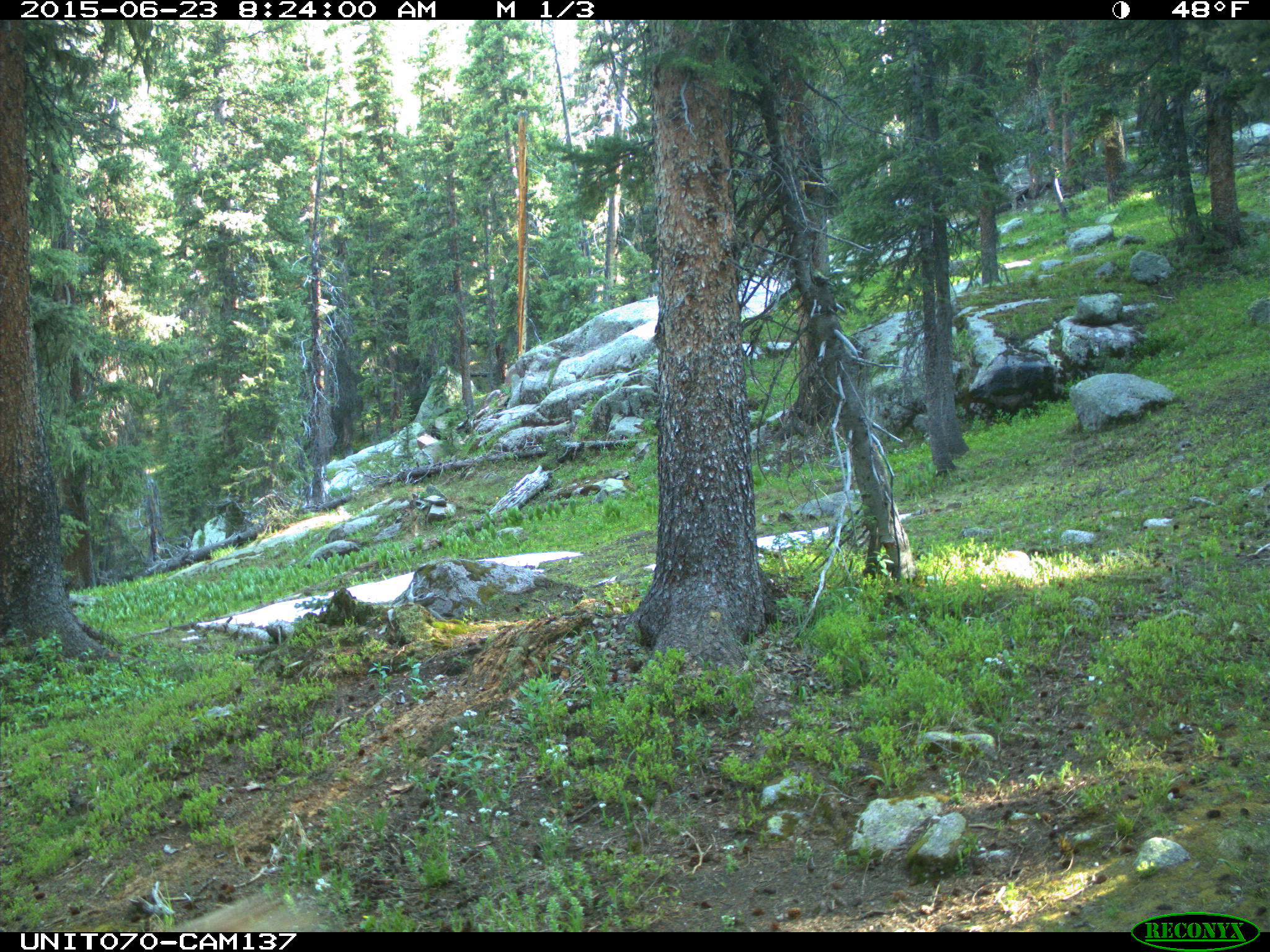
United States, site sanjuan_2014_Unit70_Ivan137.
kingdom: Animalia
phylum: Chordata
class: Mammalia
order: Artiodactyla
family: Cervidae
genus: Odocoileus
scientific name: Odocoileus hemionus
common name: mule deer